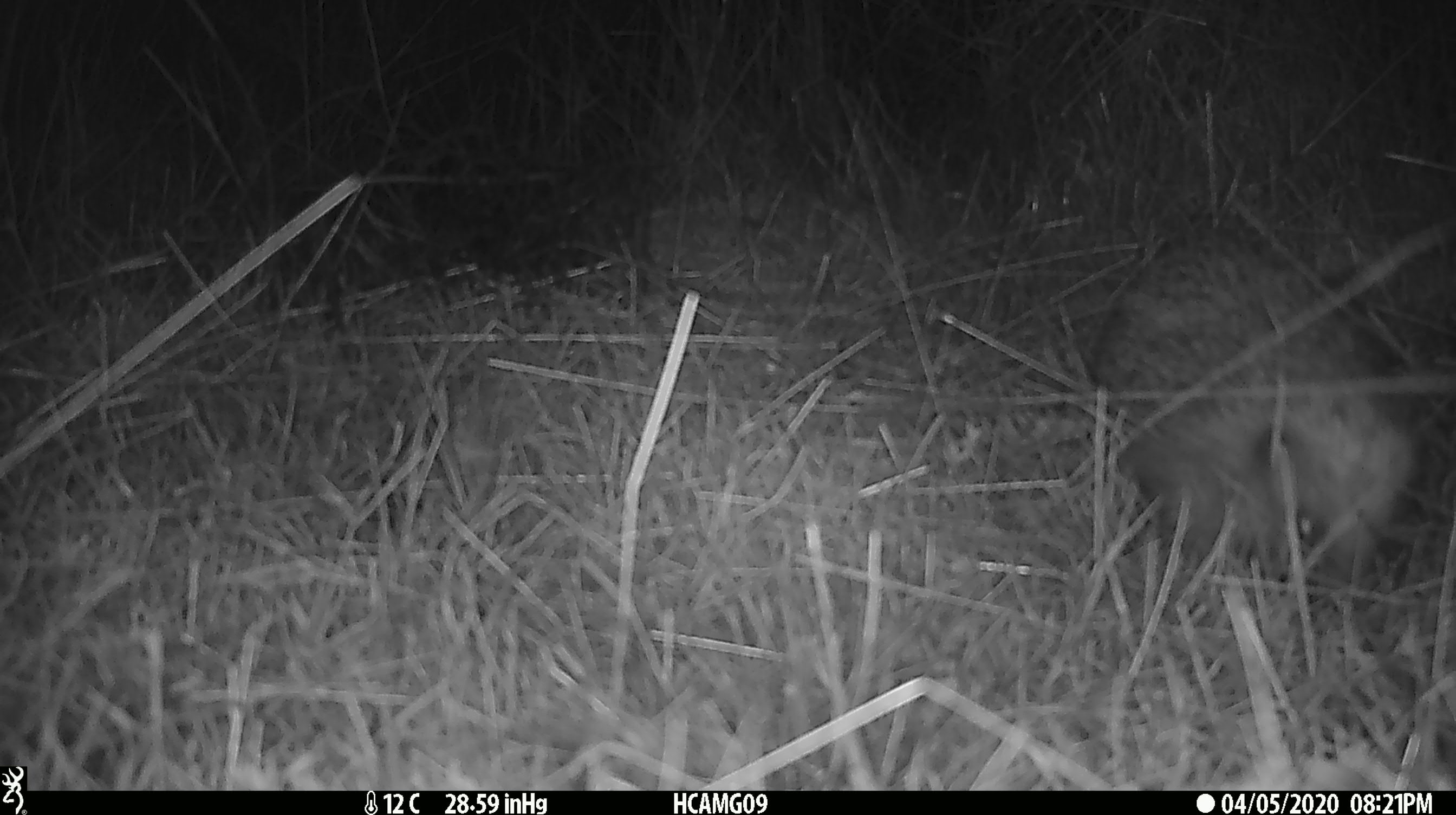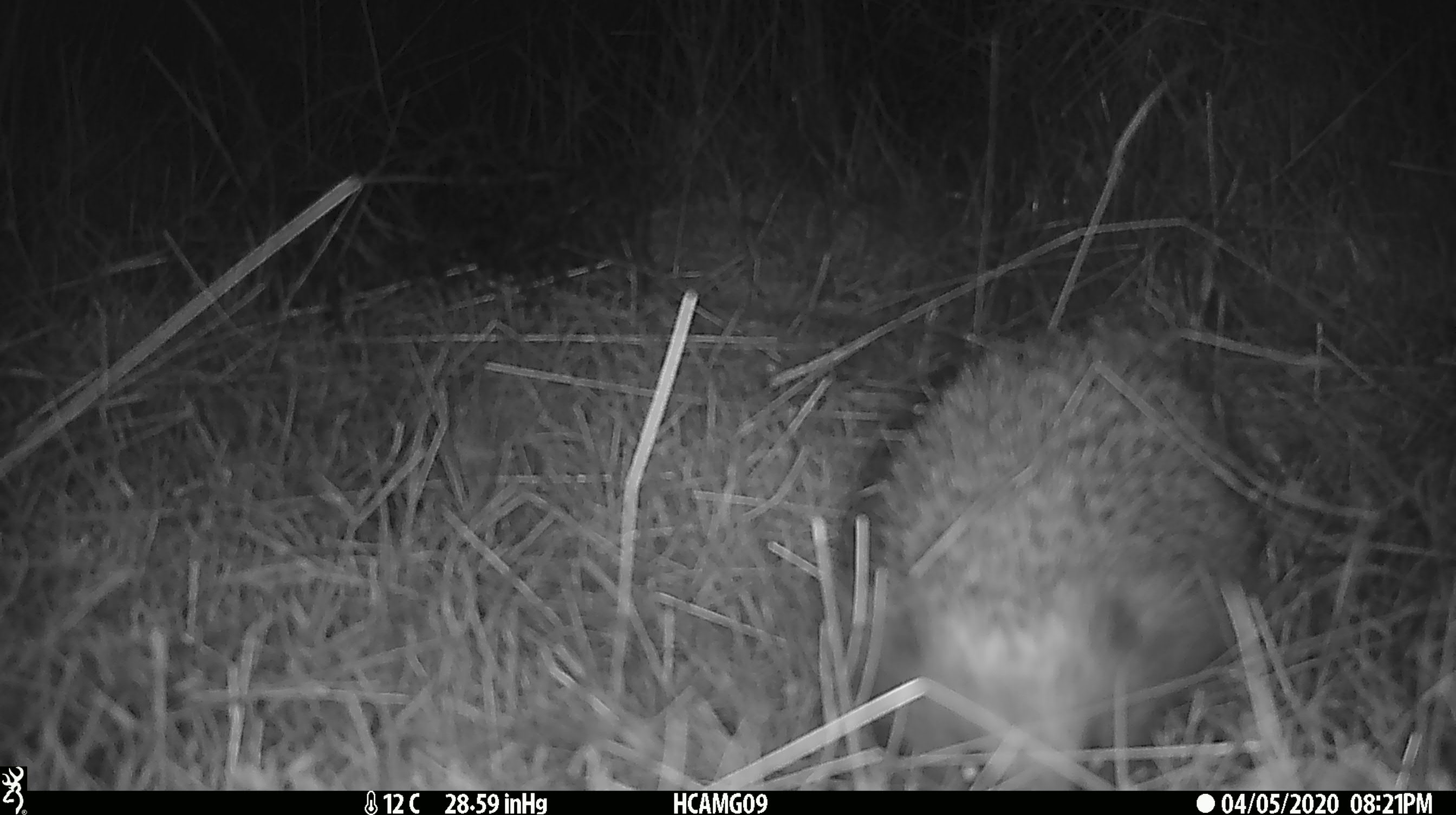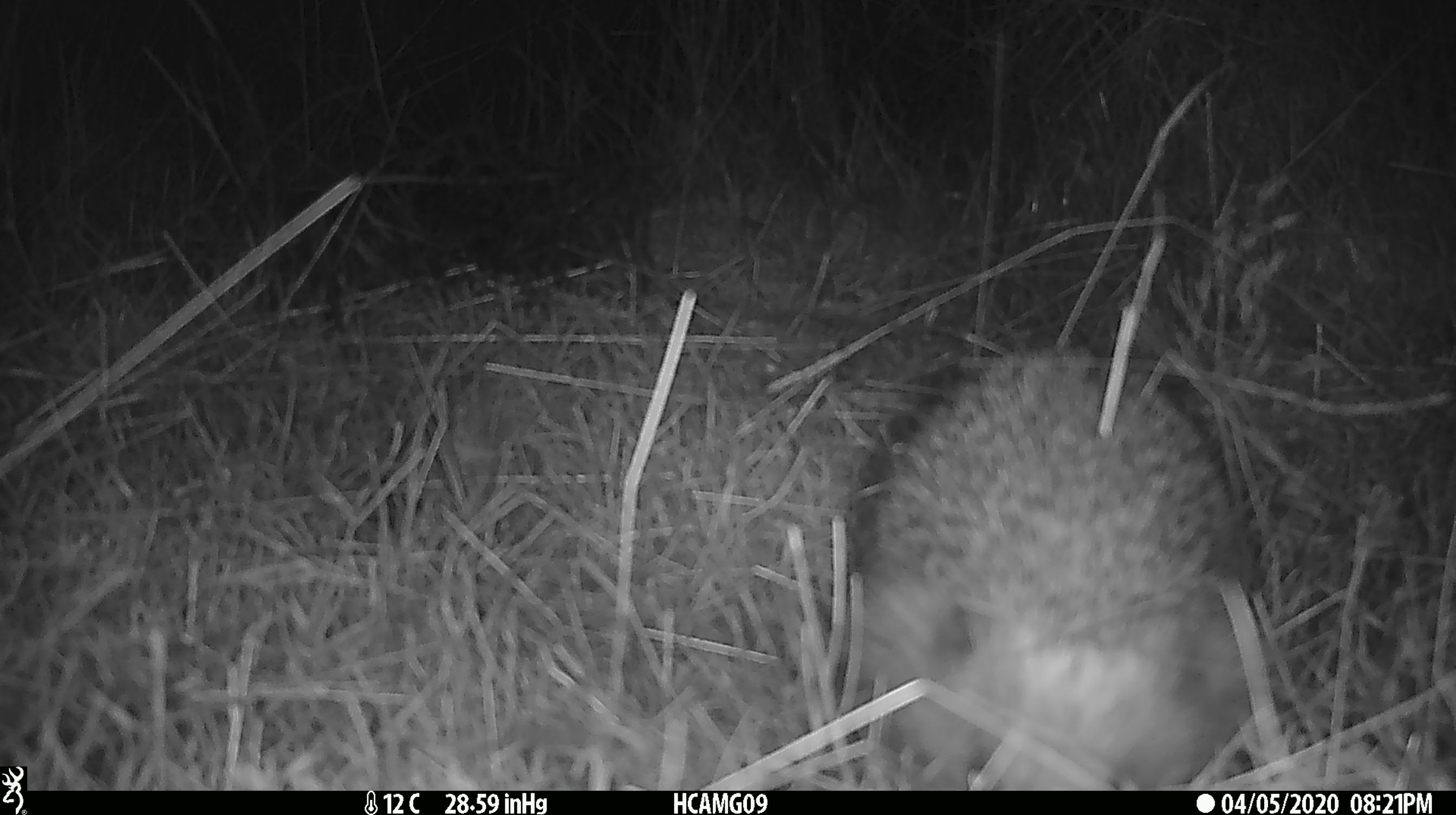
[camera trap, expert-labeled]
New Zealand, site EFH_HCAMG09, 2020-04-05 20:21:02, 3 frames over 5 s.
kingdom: Animalia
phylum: Chordata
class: Mammalia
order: Eulipotyphla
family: Erinaceidae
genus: Erinaceus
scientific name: Erinaceus europaeus europaeus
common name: european hedgehog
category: hedgehog